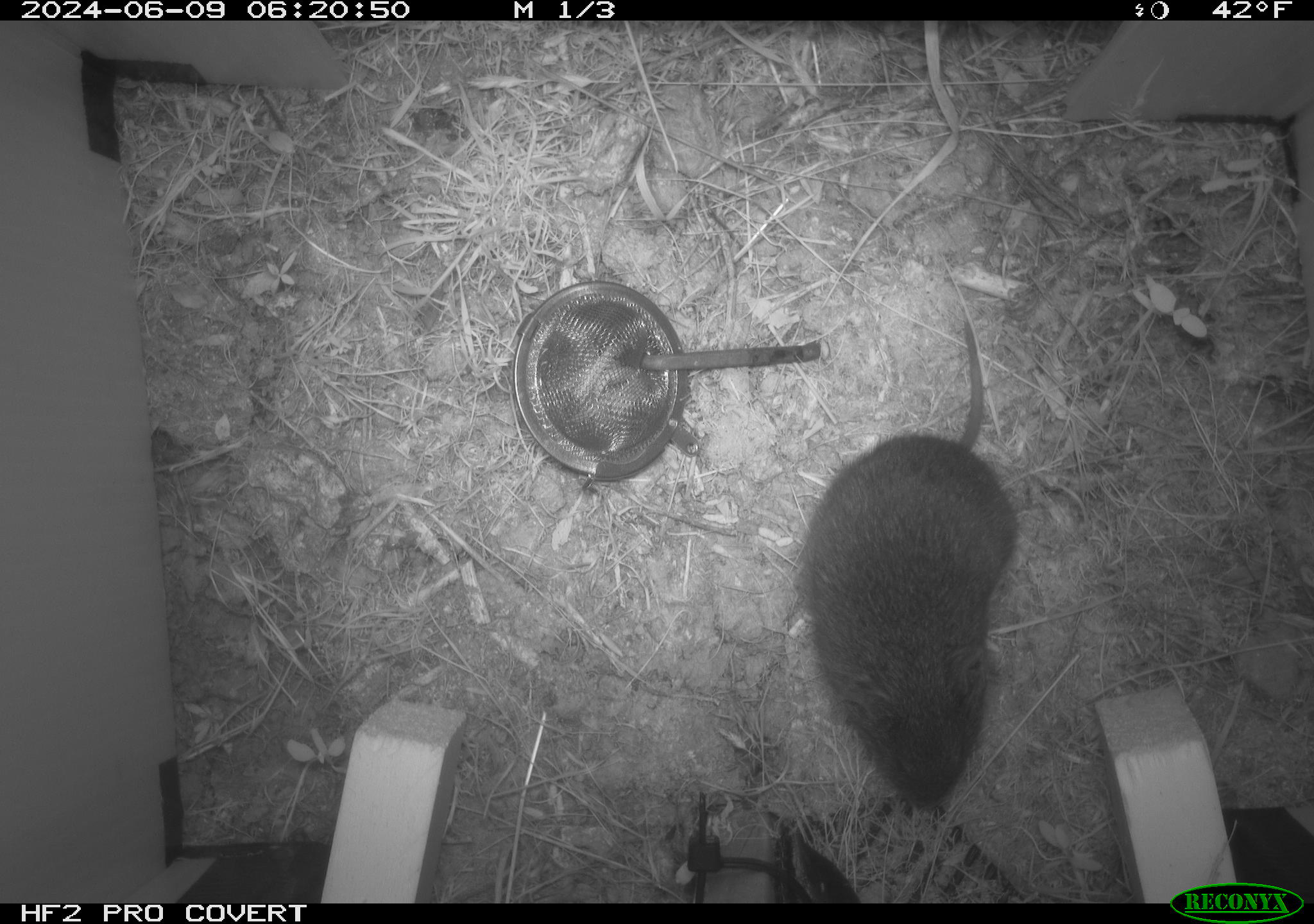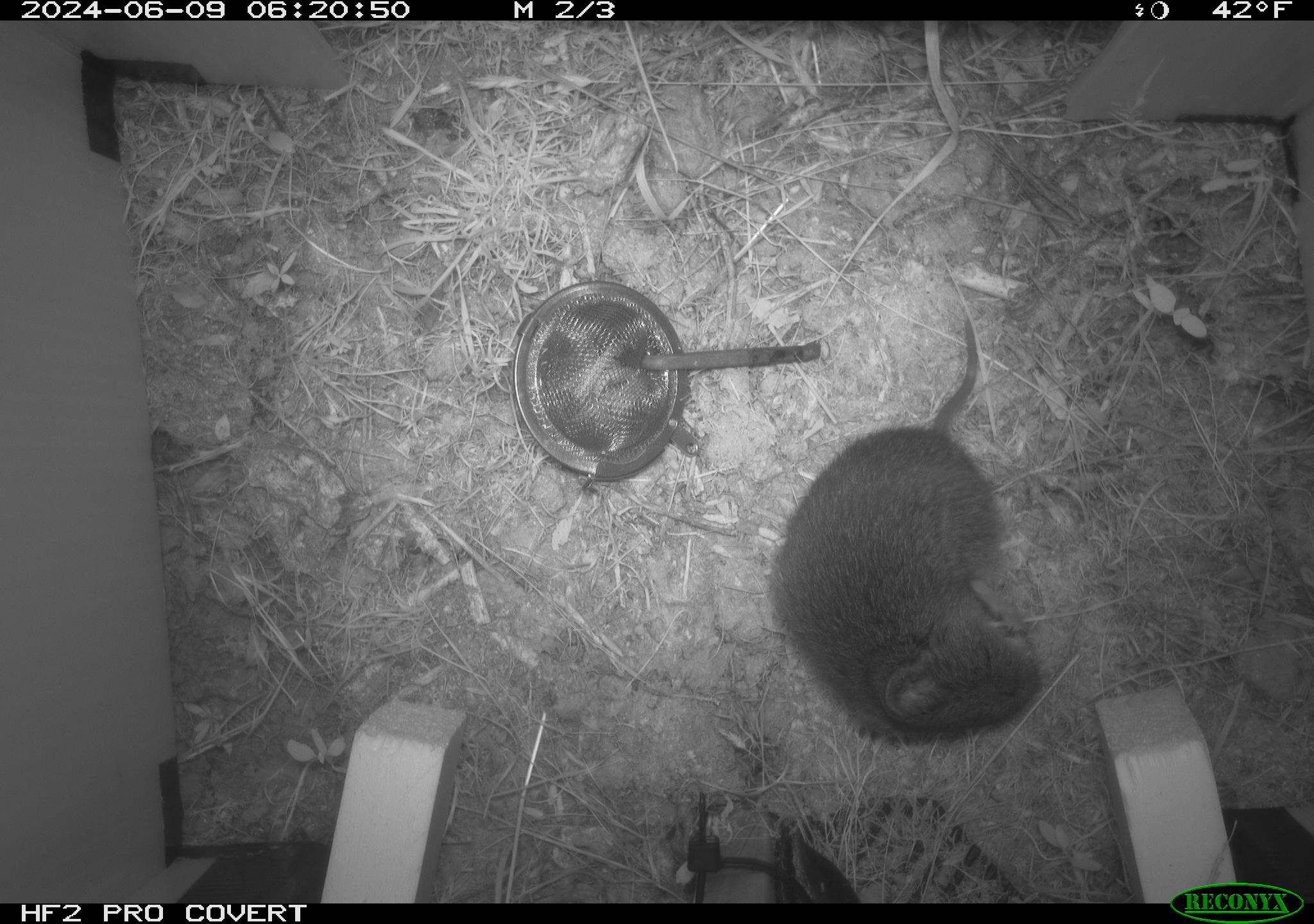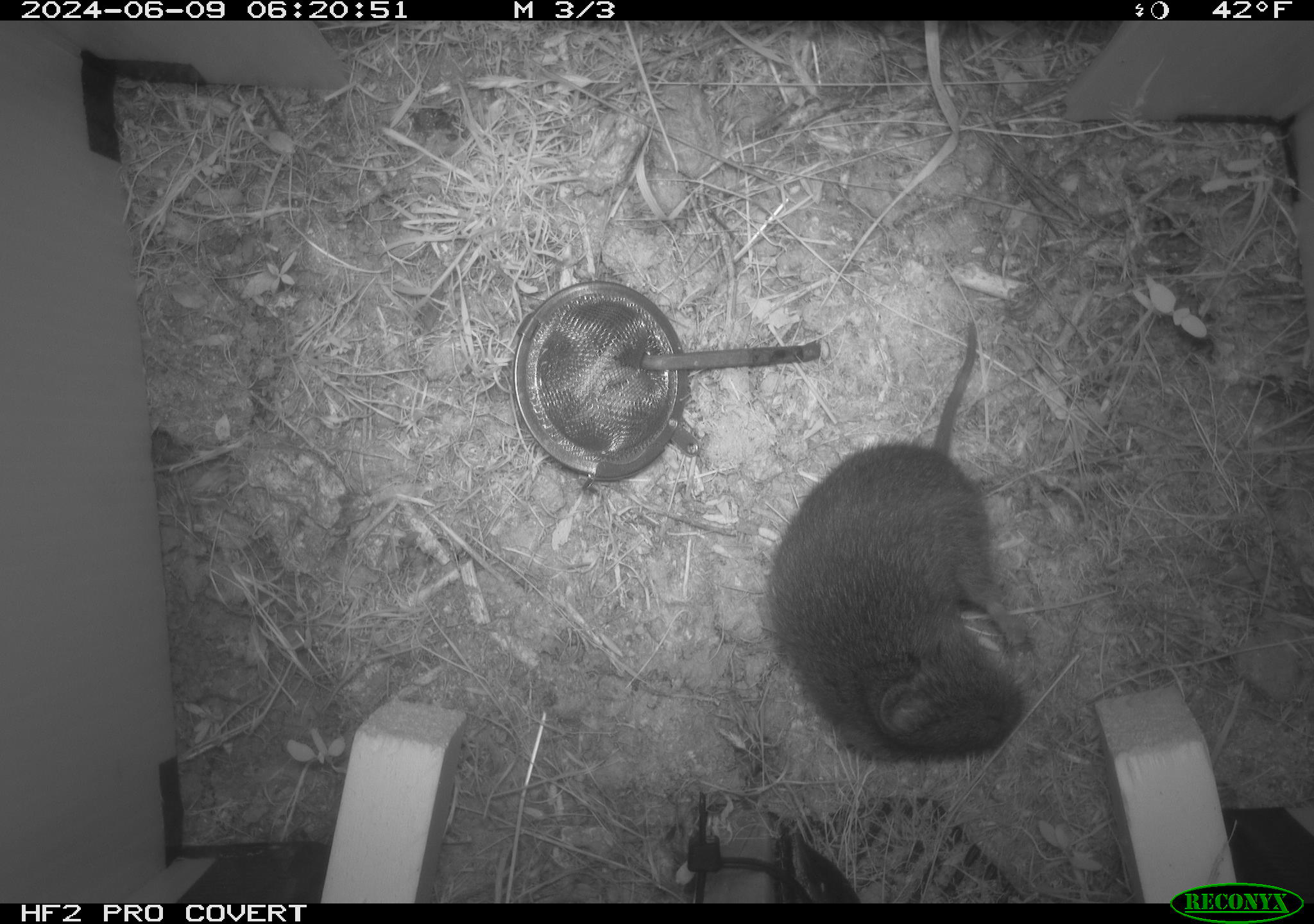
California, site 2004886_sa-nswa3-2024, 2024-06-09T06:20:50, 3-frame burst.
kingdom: Animalia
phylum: Chordata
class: Mammalia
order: Rodentia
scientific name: Rodentia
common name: rodent